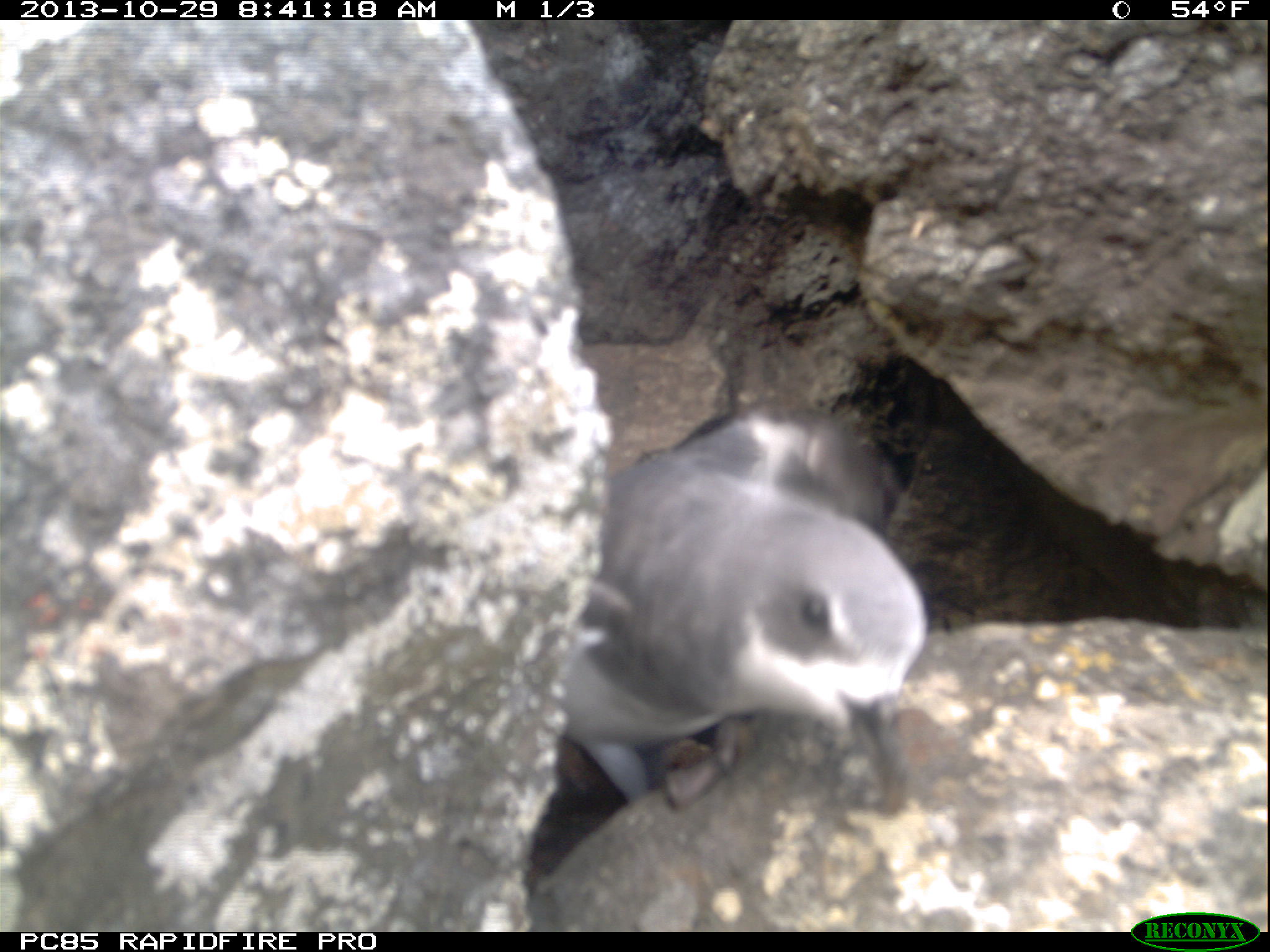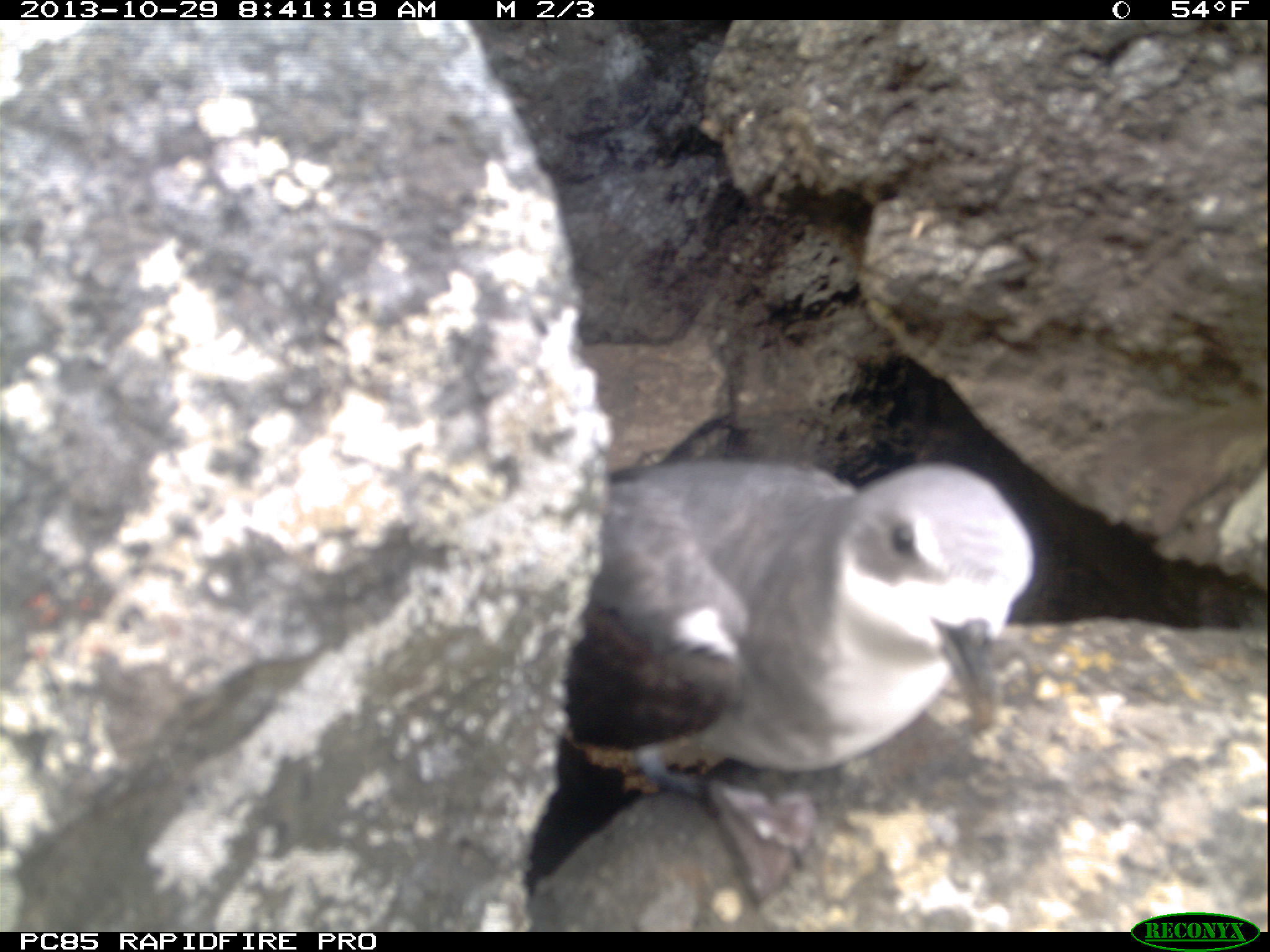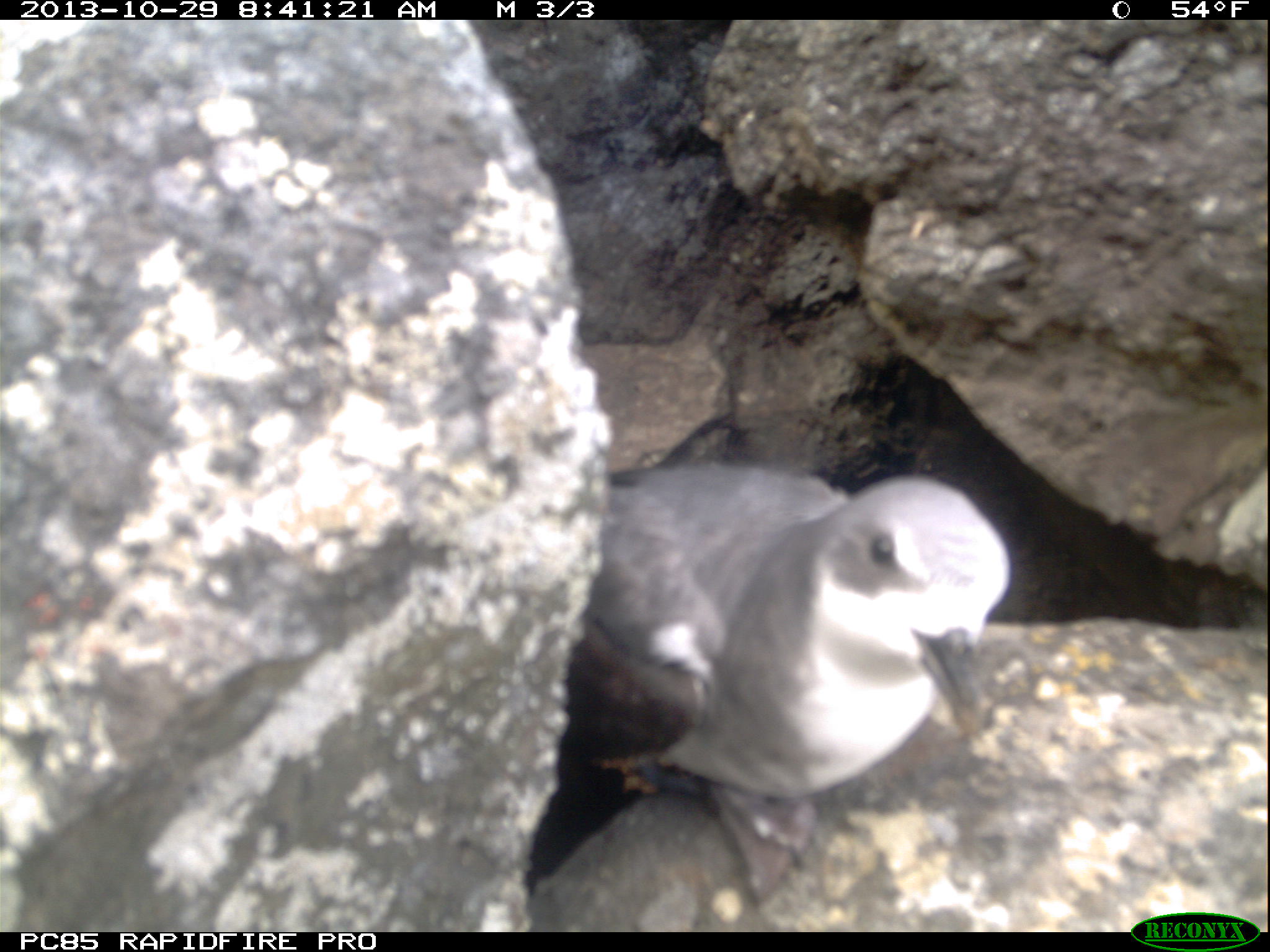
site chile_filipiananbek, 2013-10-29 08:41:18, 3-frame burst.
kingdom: Animalia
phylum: Chordata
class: Aves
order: Procellariiformes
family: Procellariidae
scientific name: Procellariidae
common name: petrel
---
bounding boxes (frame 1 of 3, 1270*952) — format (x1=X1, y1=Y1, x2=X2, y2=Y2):
petrel: (x1=541, y1=407, x2=931, y2=853)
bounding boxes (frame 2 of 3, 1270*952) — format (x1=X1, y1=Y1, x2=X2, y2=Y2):
petrel: (x1=536, y1=459, x2=1044, y2=826)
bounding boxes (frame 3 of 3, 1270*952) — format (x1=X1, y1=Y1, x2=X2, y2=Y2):
petrel: (x1=521, y1=457, x2=1014, y2=910)